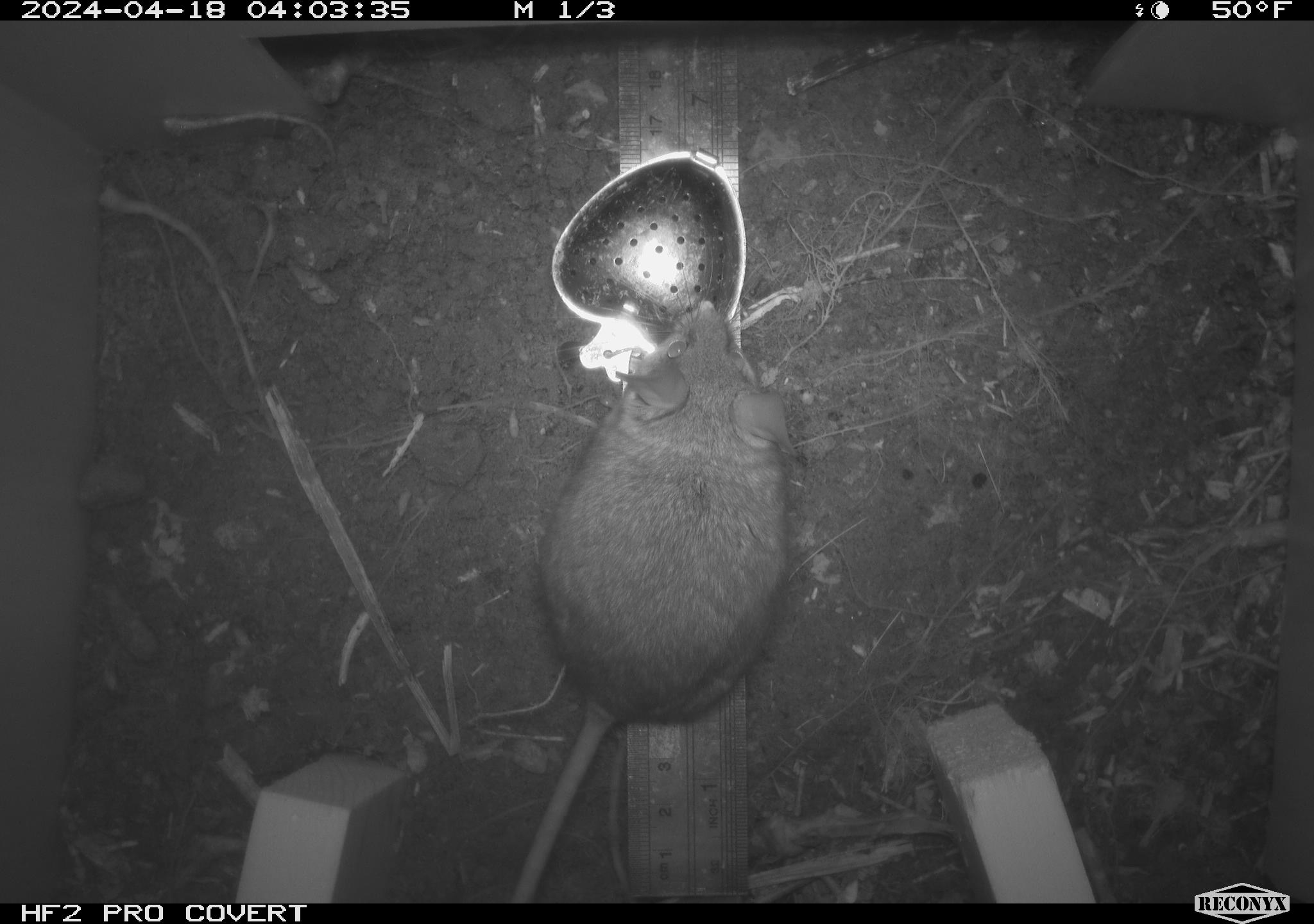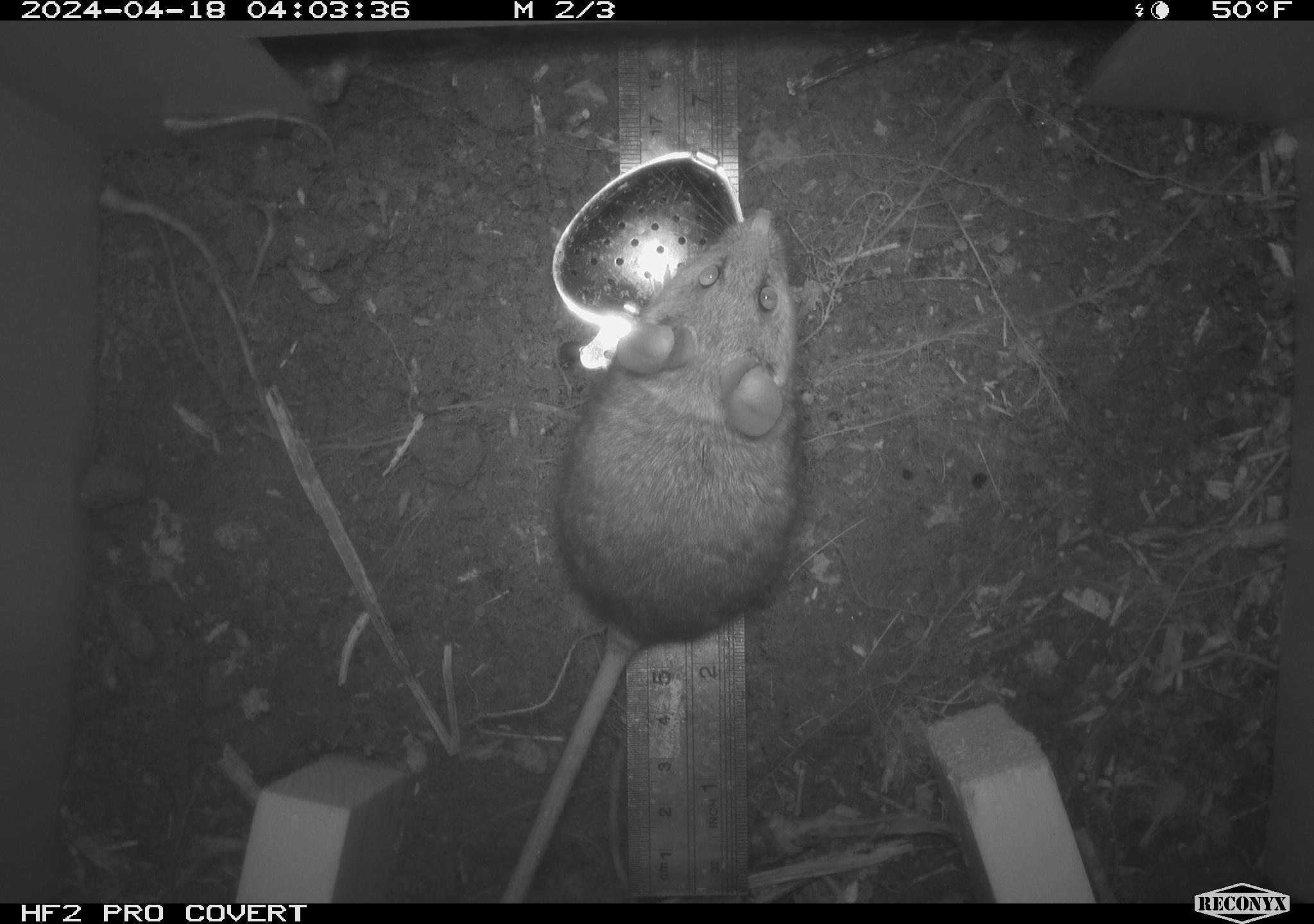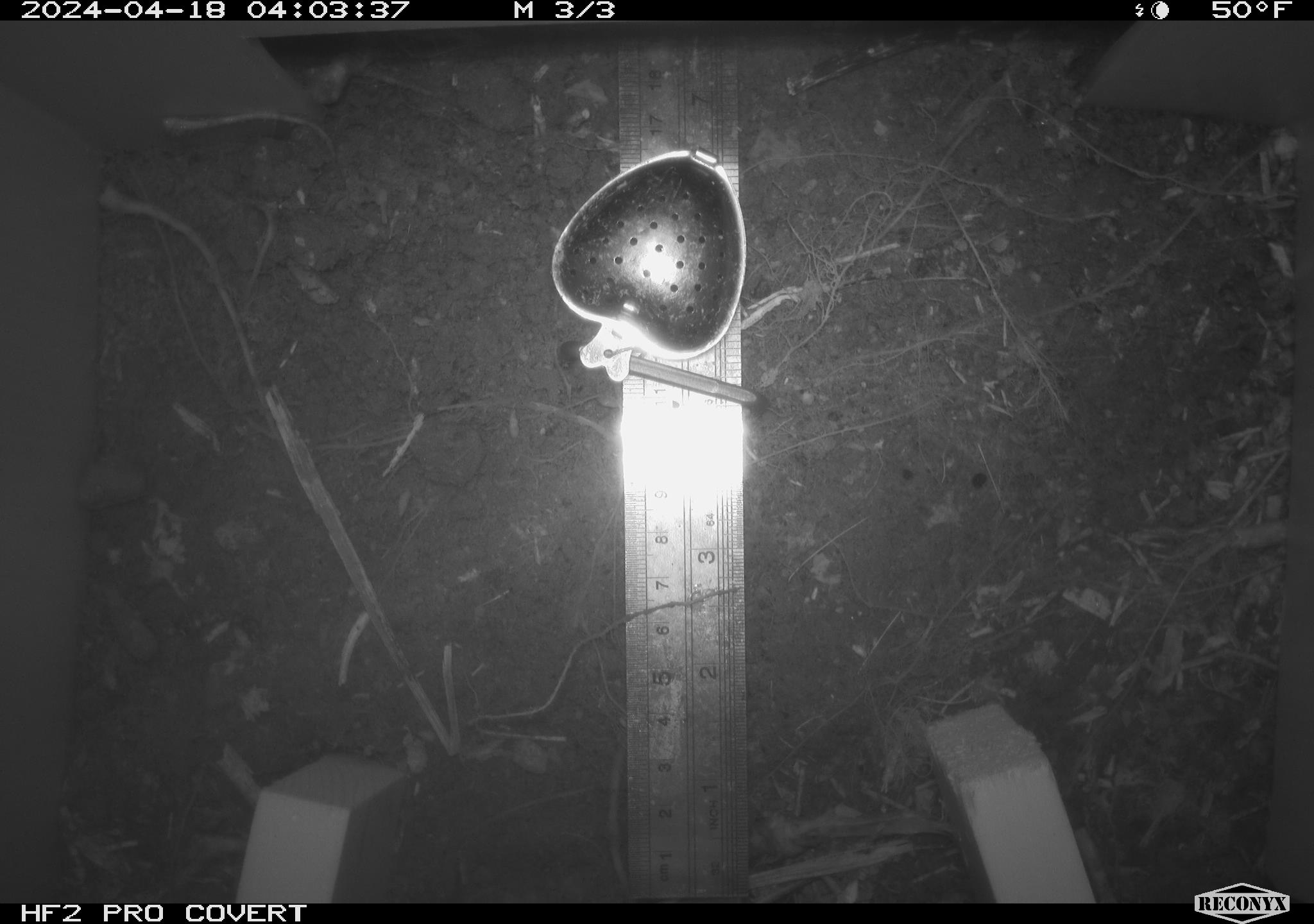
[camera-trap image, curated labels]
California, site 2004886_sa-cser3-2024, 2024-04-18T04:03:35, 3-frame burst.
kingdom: Animalia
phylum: Chordata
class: Mammalia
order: Rodentia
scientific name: Rodentia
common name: rodent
Rodent (Rodentia).